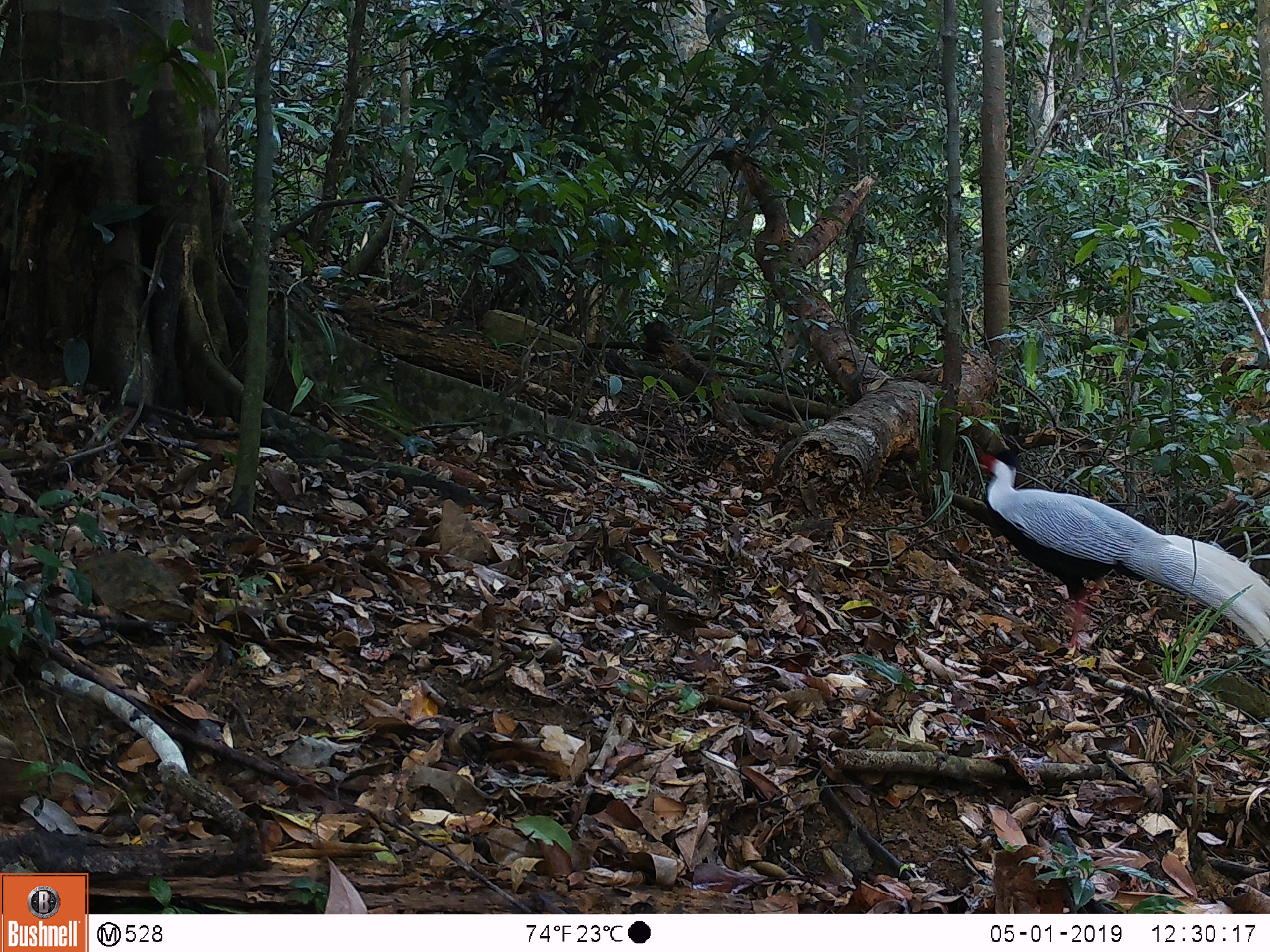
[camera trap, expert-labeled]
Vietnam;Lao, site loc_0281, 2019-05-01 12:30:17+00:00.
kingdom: Animalia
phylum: Chordata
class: Aves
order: Galliformes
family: Phasianidae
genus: Lophura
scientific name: Lophura nycthemera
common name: silver pheasant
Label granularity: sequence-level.